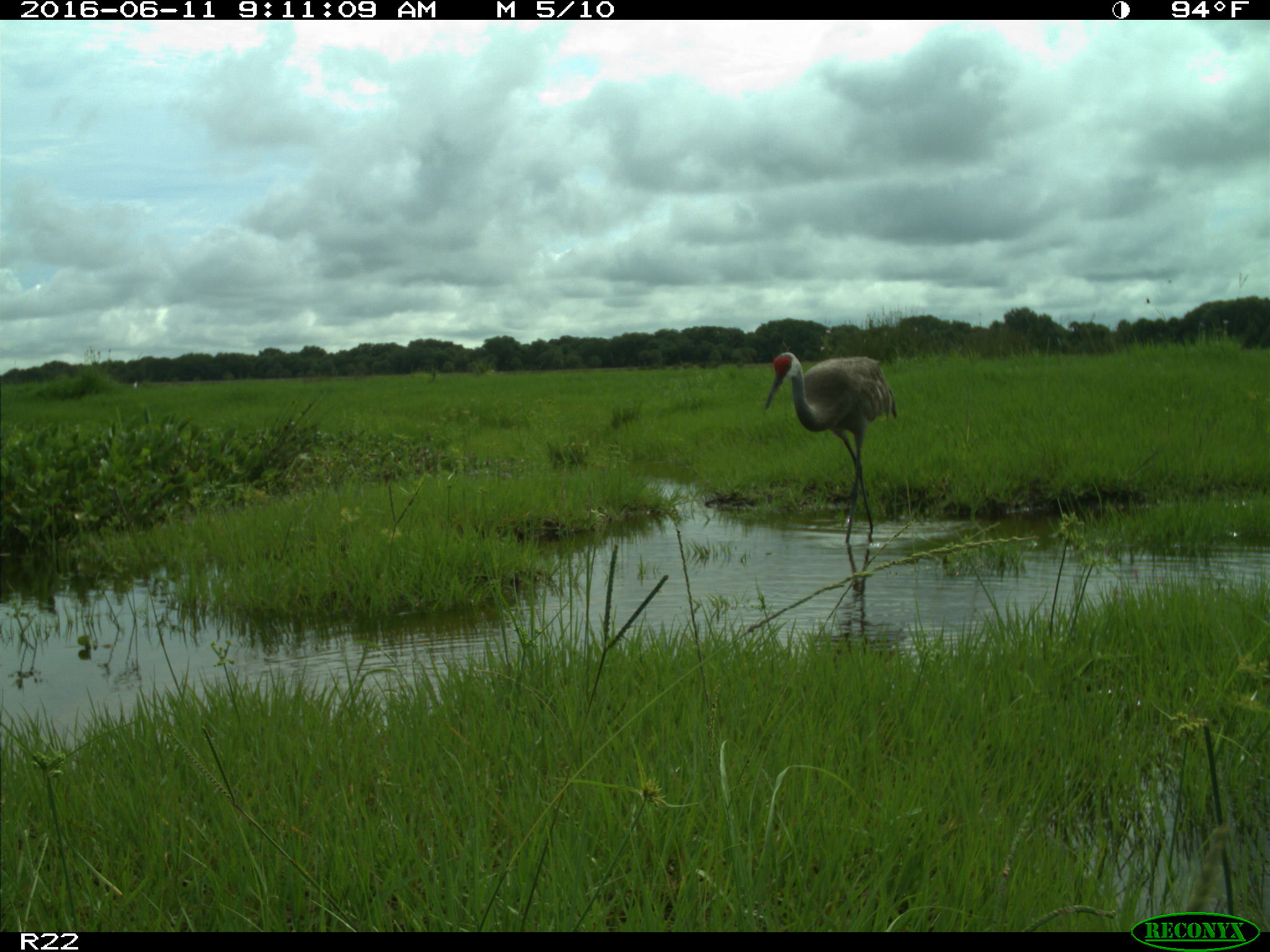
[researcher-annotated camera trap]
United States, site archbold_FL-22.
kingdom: Animalia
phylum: Chordata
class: Aves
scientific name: Aves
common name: birds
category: unidentified bird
Unidentified bird (birds) (Aves).